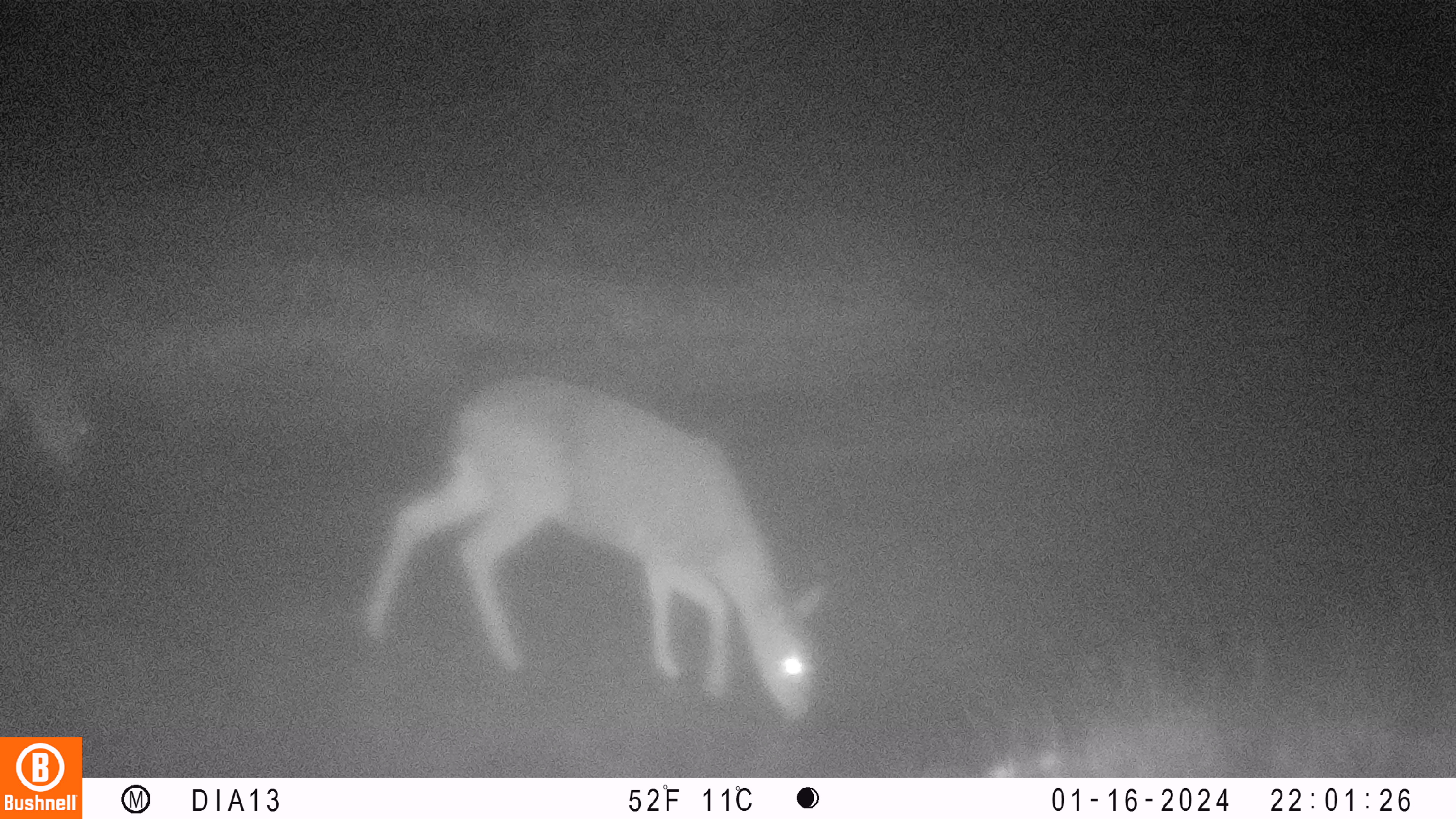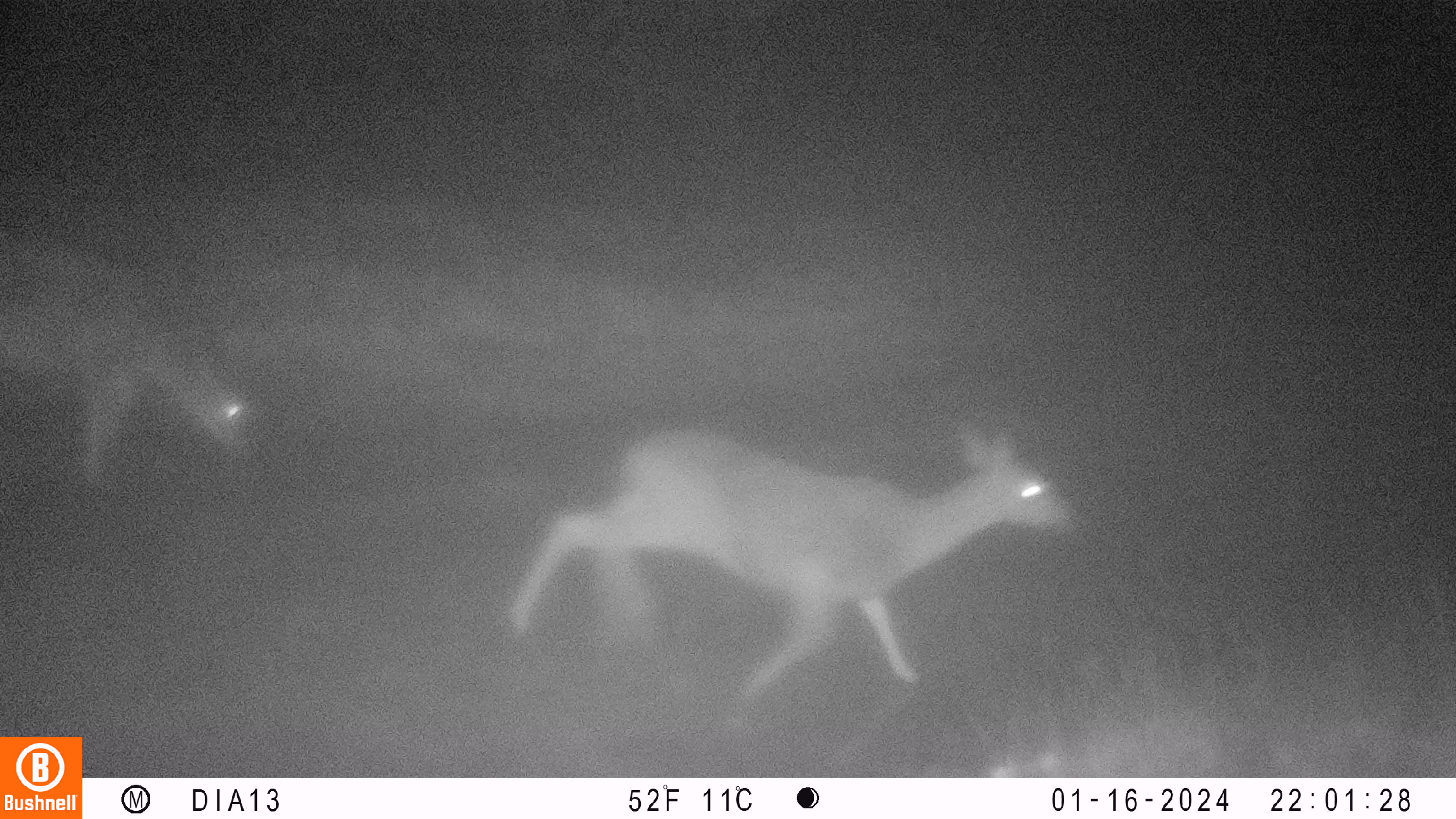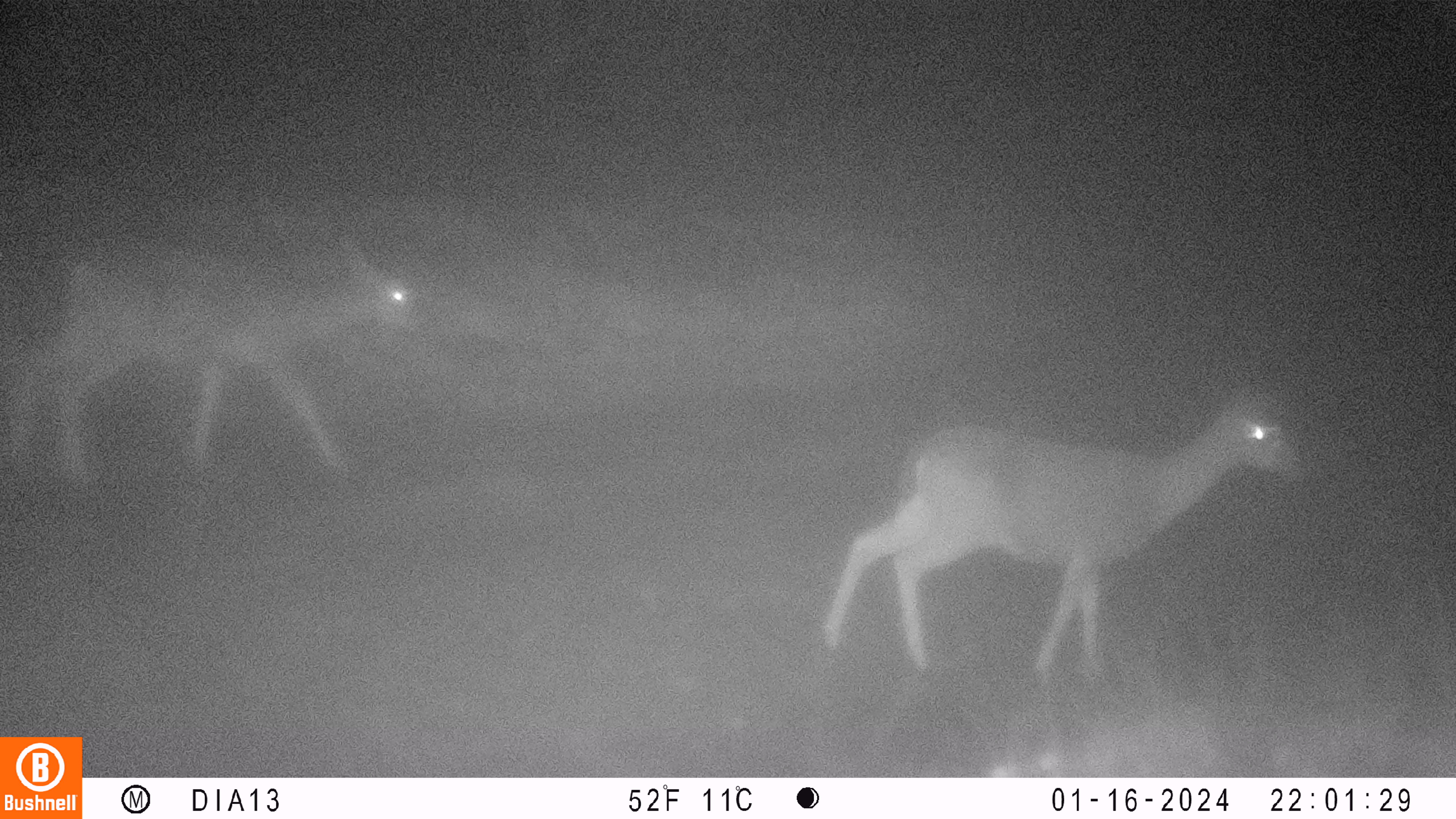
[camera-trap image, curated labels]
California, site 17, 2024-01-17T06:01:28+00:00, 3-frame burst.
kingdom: Animalia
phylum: Chordata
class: Mammalia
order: Artiodactyla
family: Cervidae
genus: Odocoileus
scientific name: Odocoileus hemionus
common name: mule deer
Mule deer (Odocoileus hemionus).